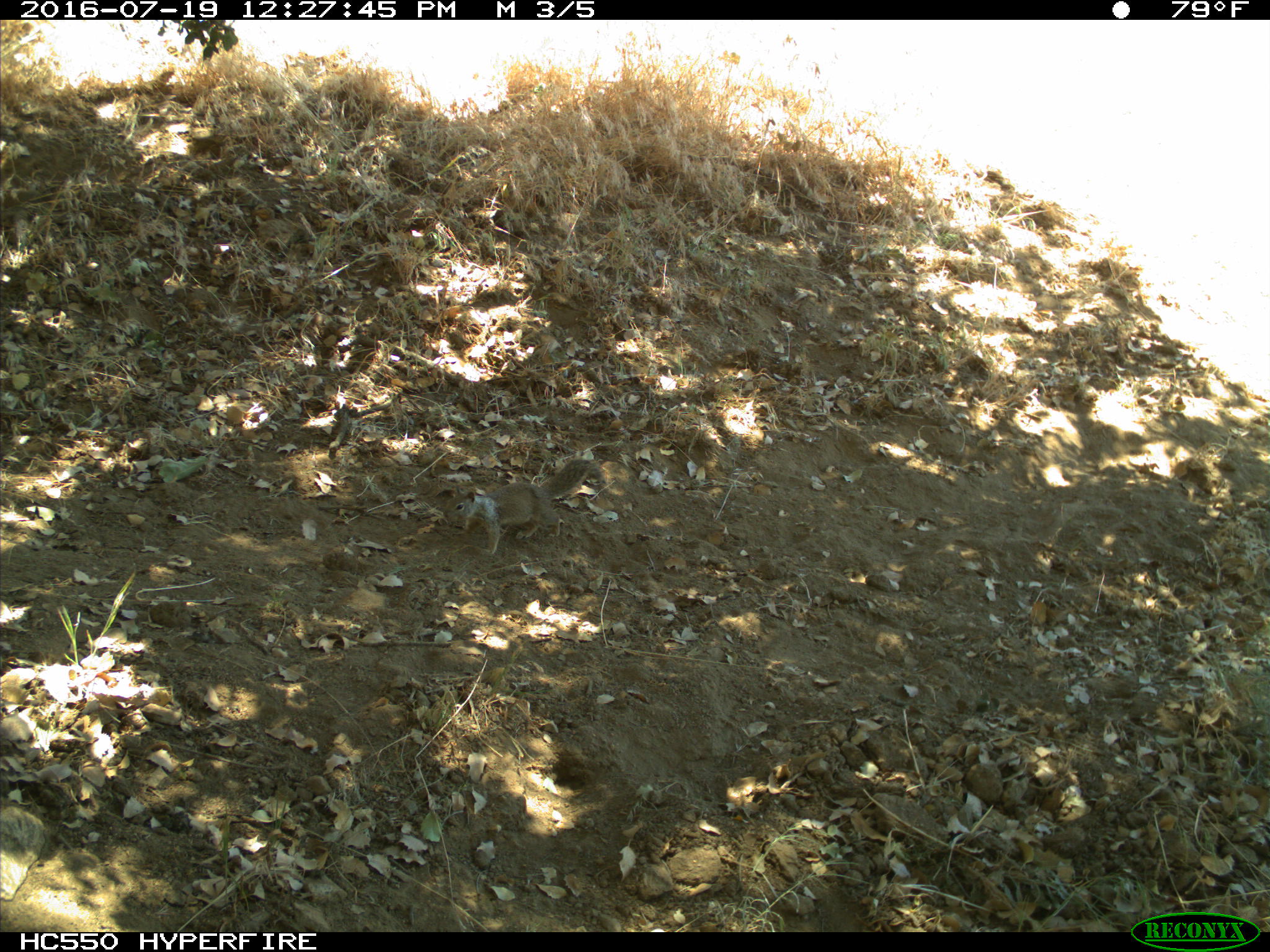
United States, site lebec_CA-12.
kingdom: Animalia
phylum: Chordata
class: Mammalia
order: Rodentia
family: Sciuridae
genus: Otospermophilus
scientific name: Otospermophilus beecheyi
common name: california ground squirrel